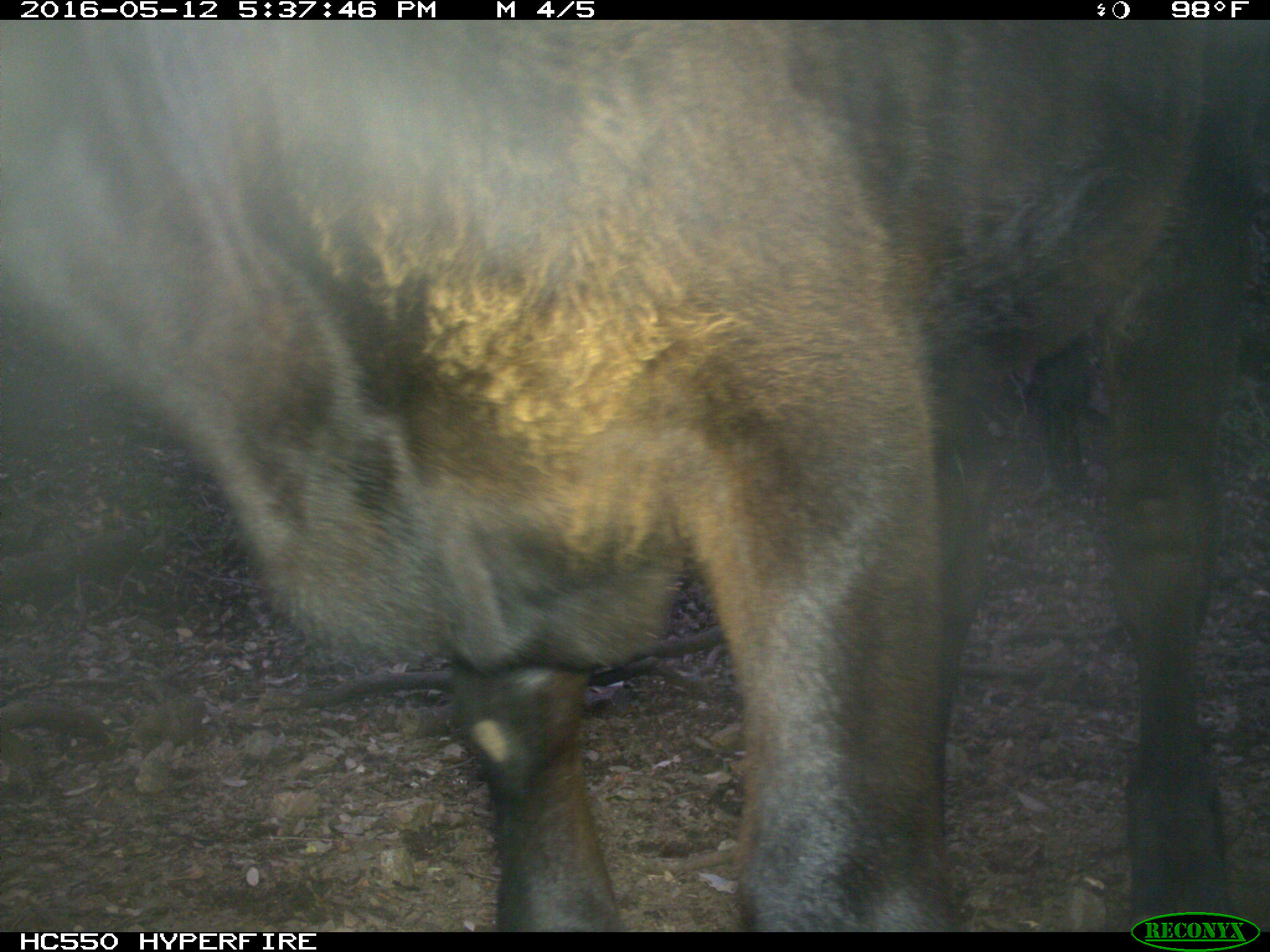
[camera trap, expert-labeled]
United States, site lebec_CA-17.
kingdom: Animalia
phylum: Chordata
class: Mammalia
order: Artiodactyla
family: Bovidae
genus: Bos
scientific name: Bos taurus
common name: domestic cow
Bos taurus (domestic cow).